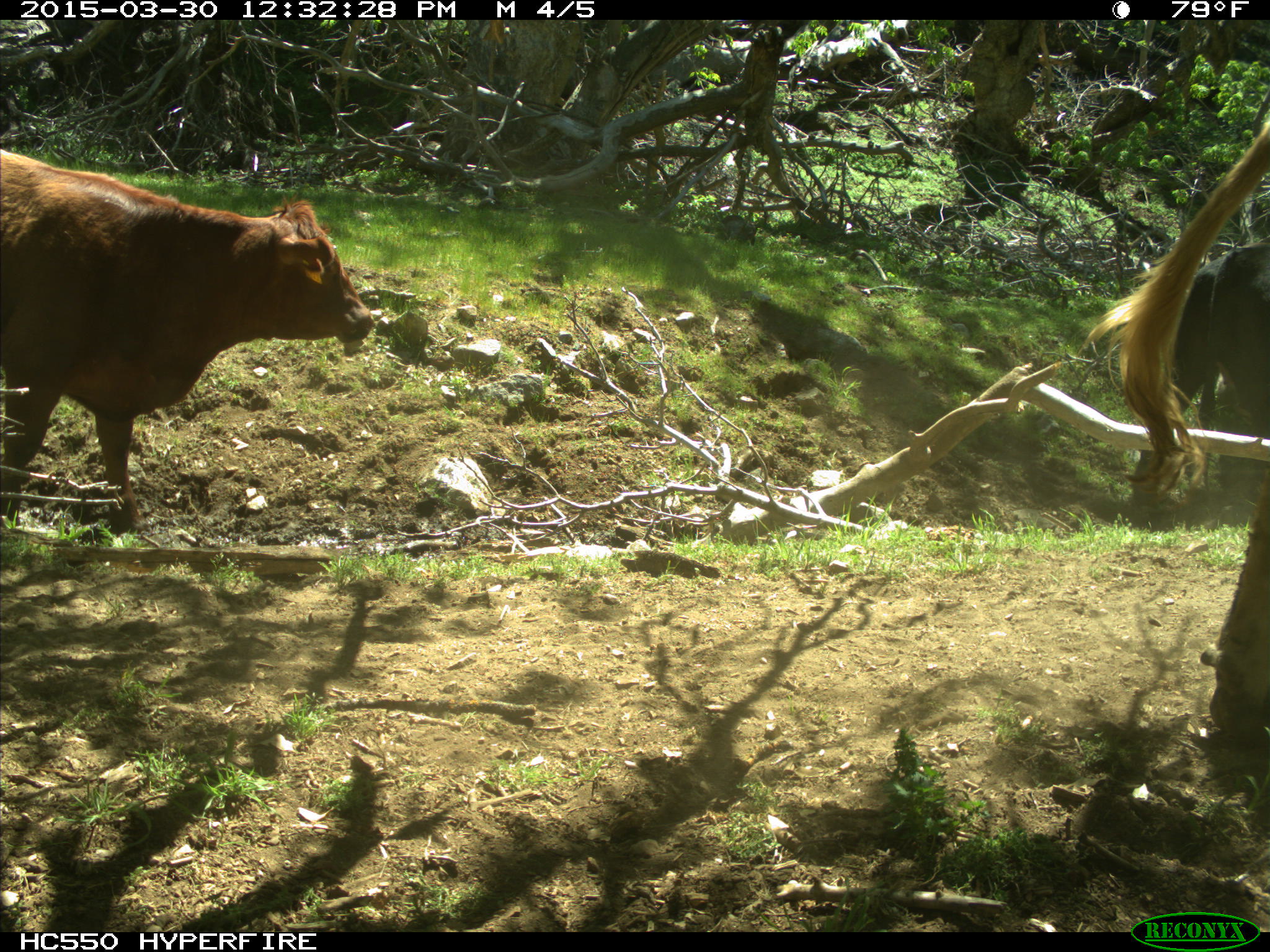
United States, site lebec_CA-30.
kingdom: Animalia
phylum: Chordata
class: Mammalia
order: Artiodactyla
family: Bovidae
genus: Bos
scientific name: Bos taurus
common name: domestic cow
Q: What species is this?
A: Bos taurus (domestic cow).